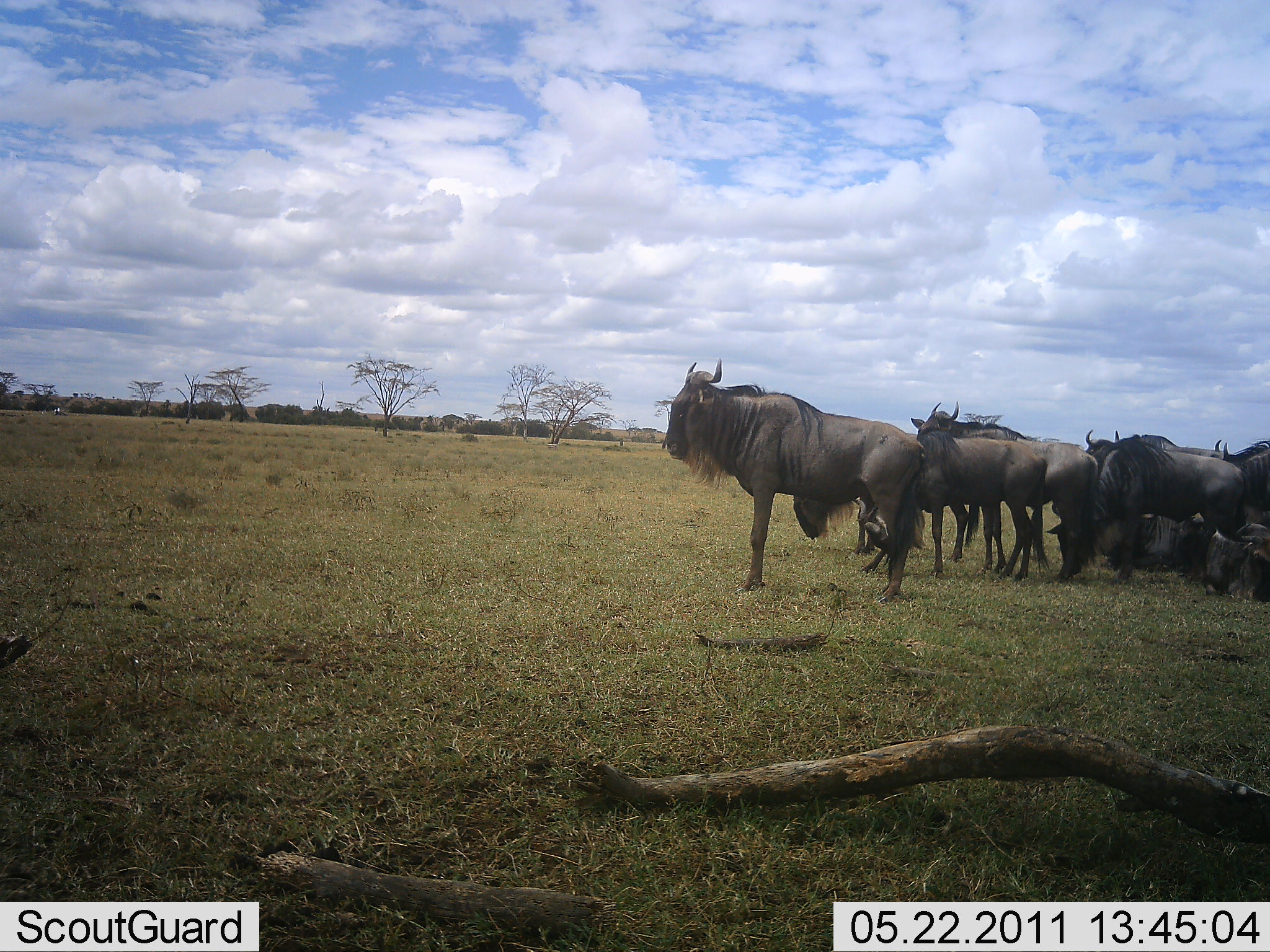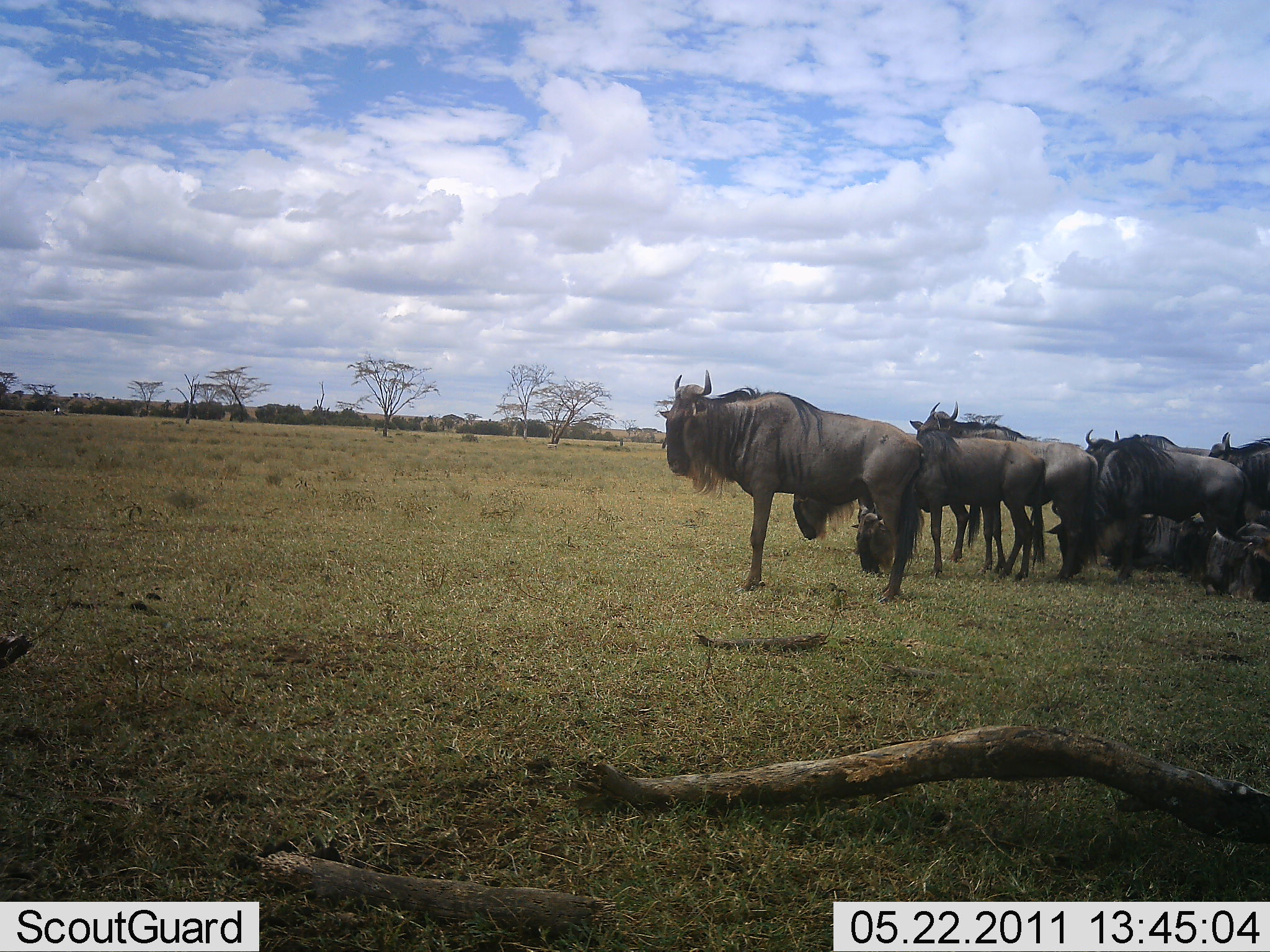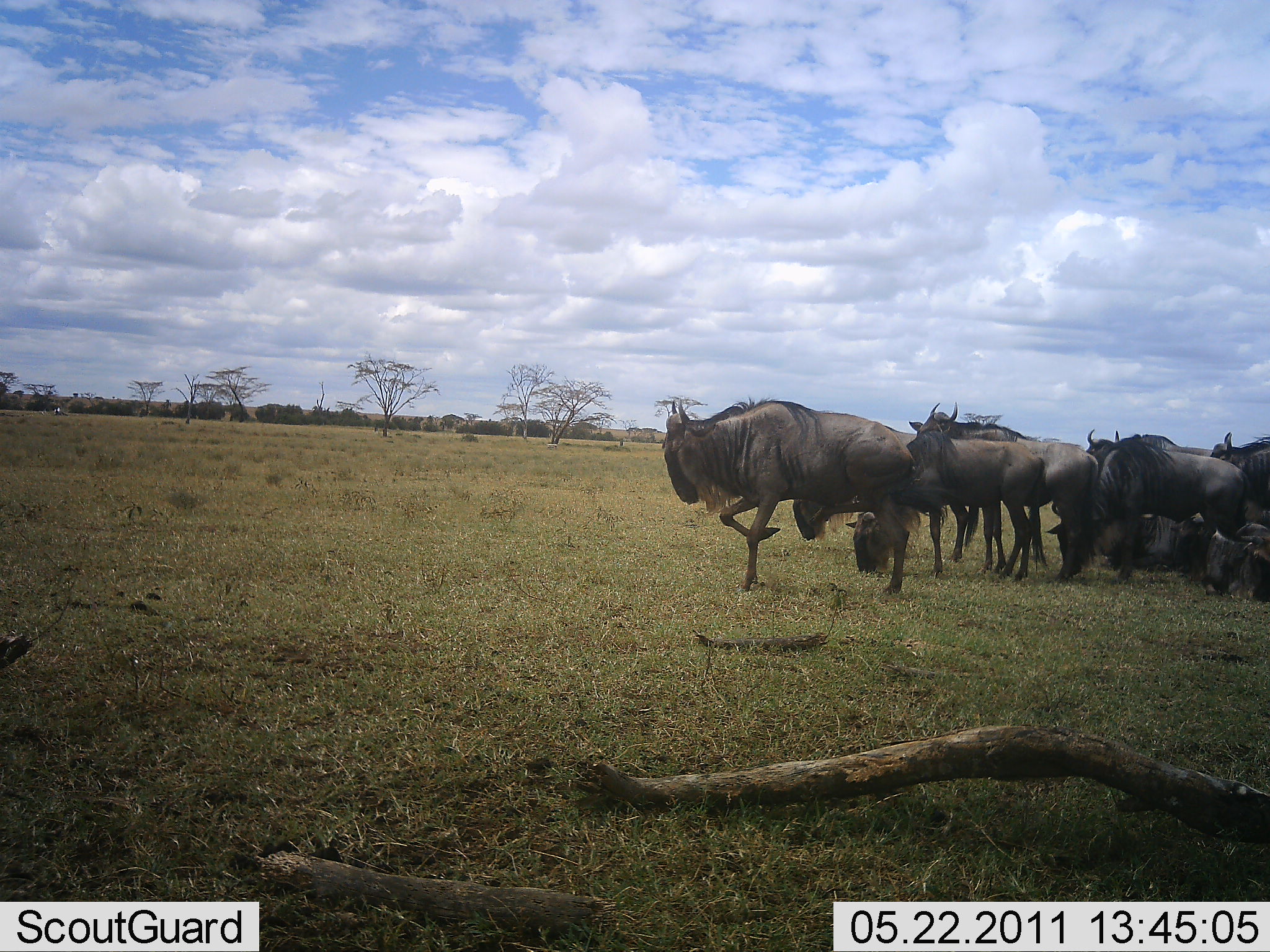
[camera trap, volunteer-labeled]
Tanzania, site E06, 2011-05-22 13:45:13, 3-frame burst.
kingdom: Animalia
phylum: Chordata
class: Mammalia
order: Artiodactyla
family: Bovidae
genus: Connochaetes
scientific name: Connochaetes taurinus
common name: blue wildebeest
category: wildebeest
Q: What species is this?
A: Wildebeest (blue wildebeest) (Connochaetes taurinus).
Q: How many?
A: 8.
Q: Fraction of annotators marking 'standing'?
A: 90%.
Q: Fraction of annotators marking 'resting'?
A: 30%.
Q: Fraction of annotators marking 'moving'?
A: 0%.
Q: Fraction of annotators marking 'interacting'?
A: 0%.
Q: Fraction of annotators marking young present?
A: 0%.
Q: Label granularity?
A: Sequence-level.